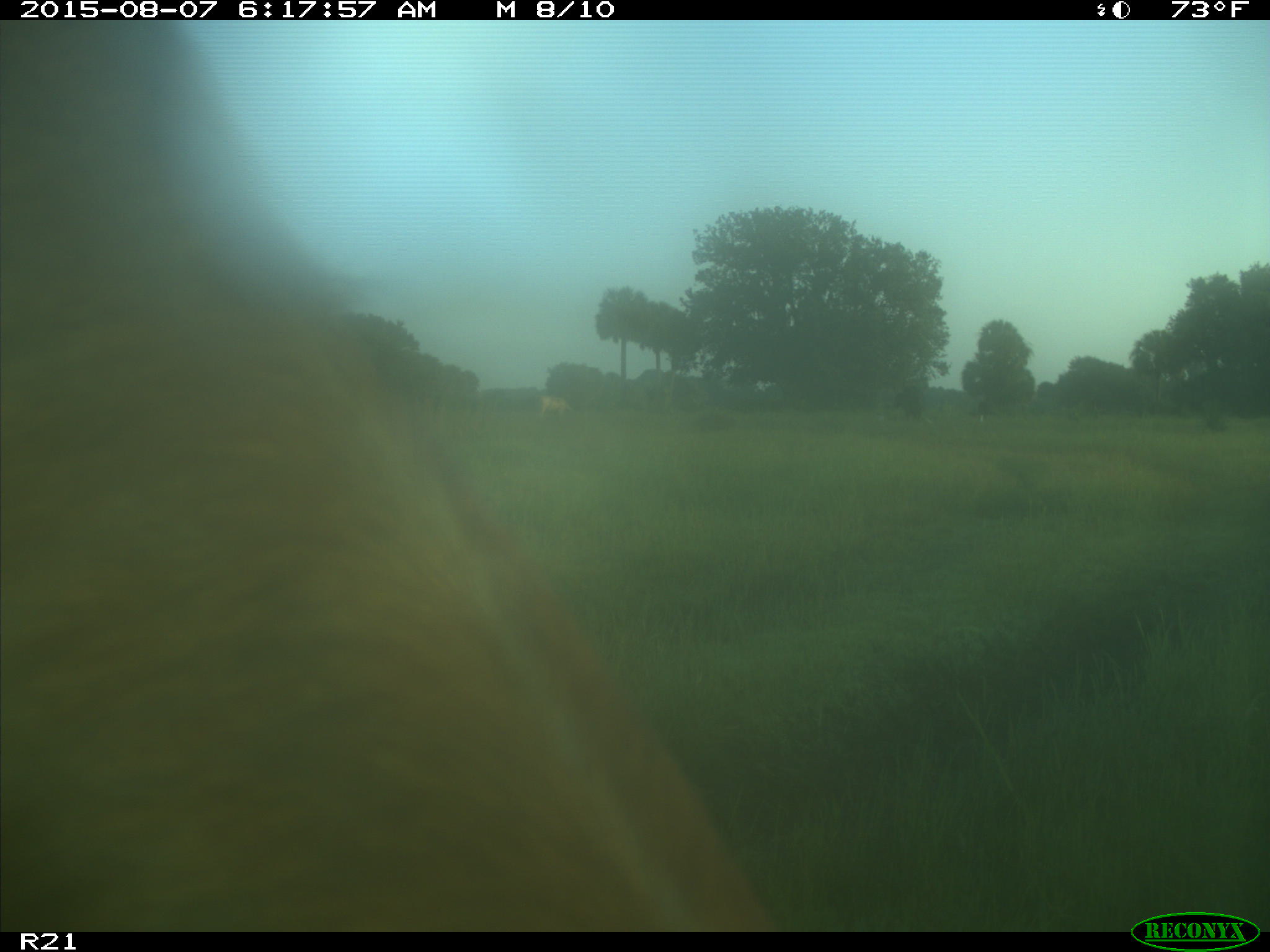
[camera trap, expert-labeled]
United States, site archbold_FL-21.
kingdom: Animalia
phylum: Chordata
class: Mammalia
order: Artiodactyla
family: Bovidae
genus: Bos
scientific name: Bos taurus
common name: domestic cow